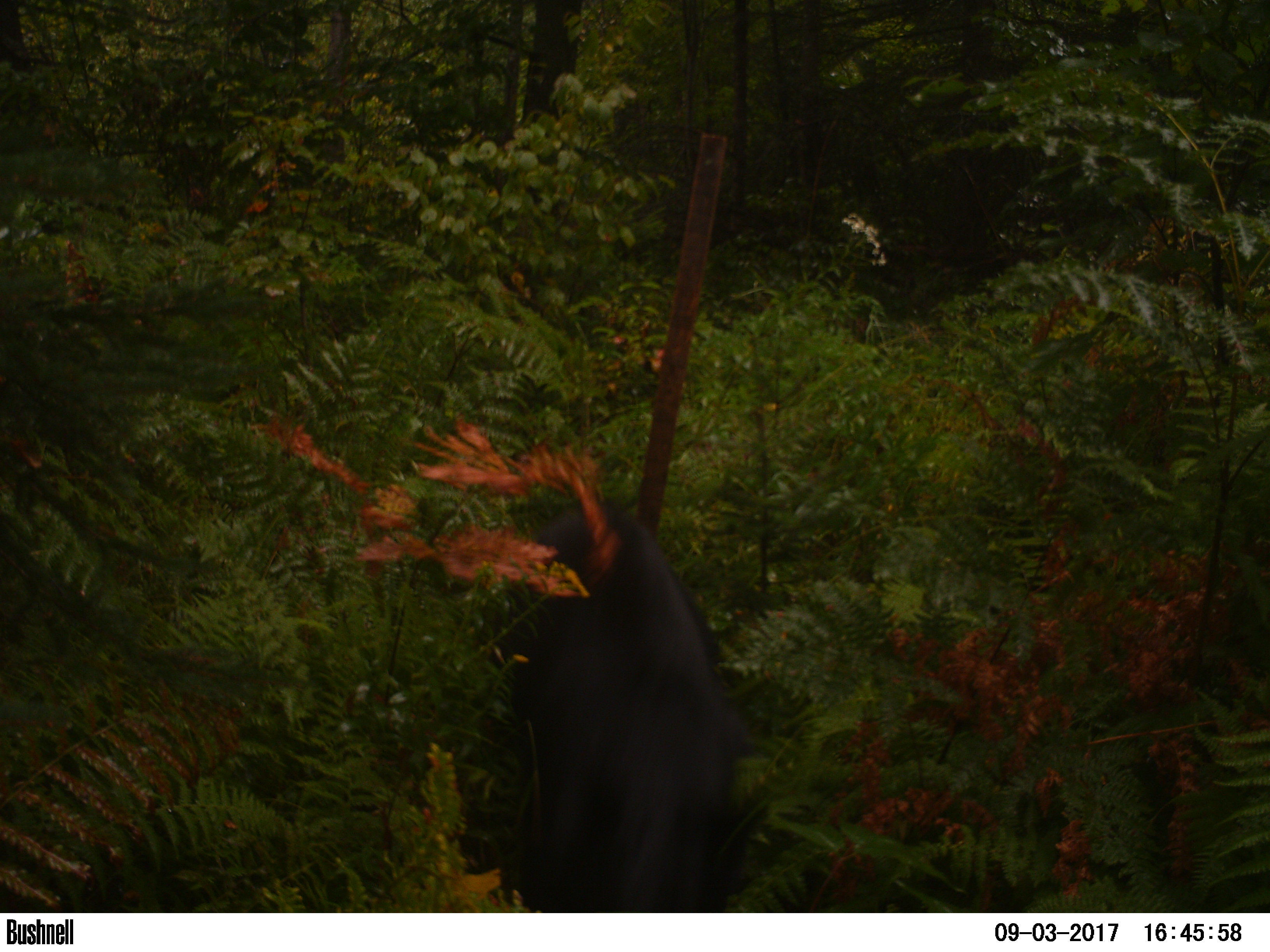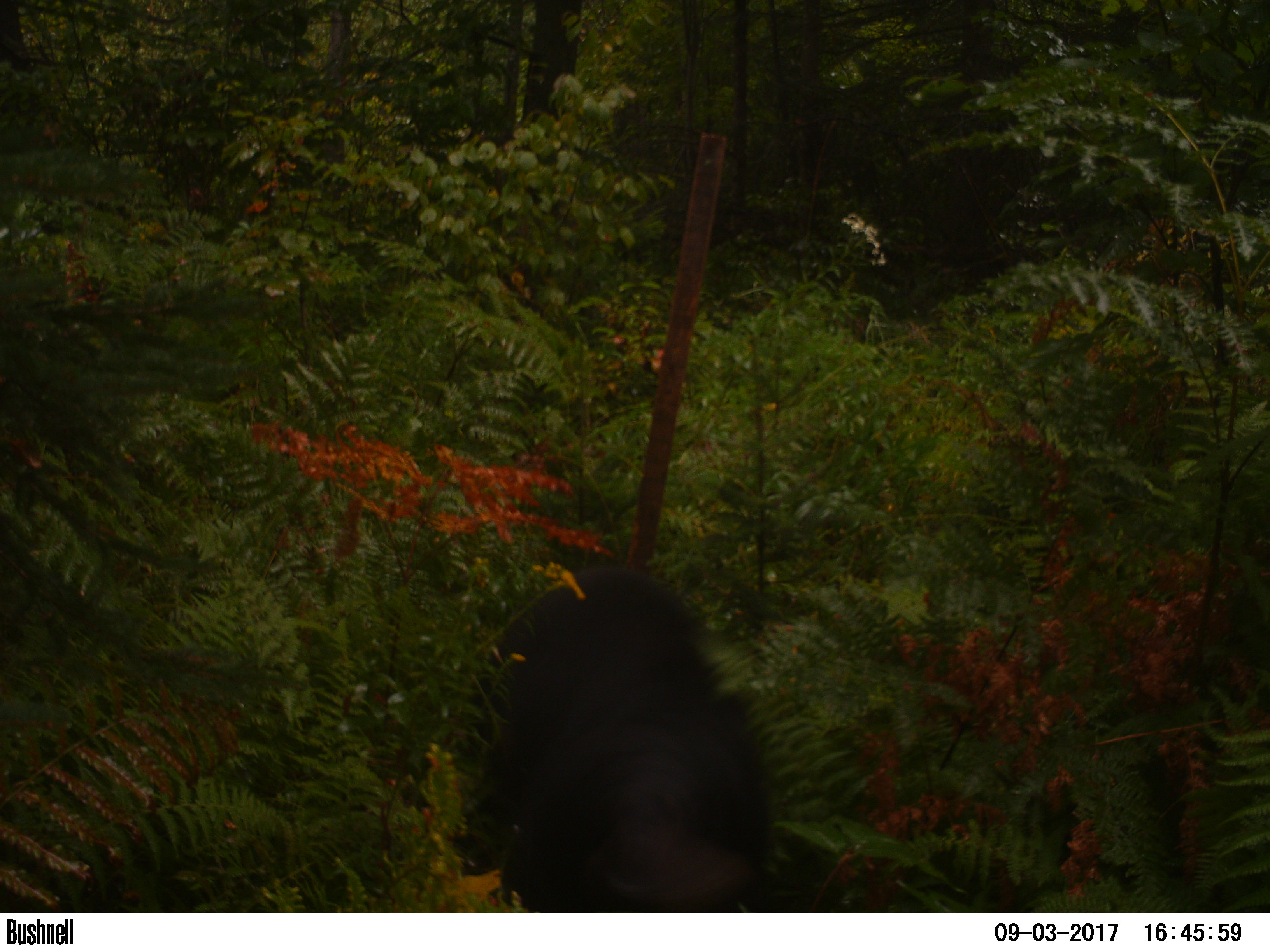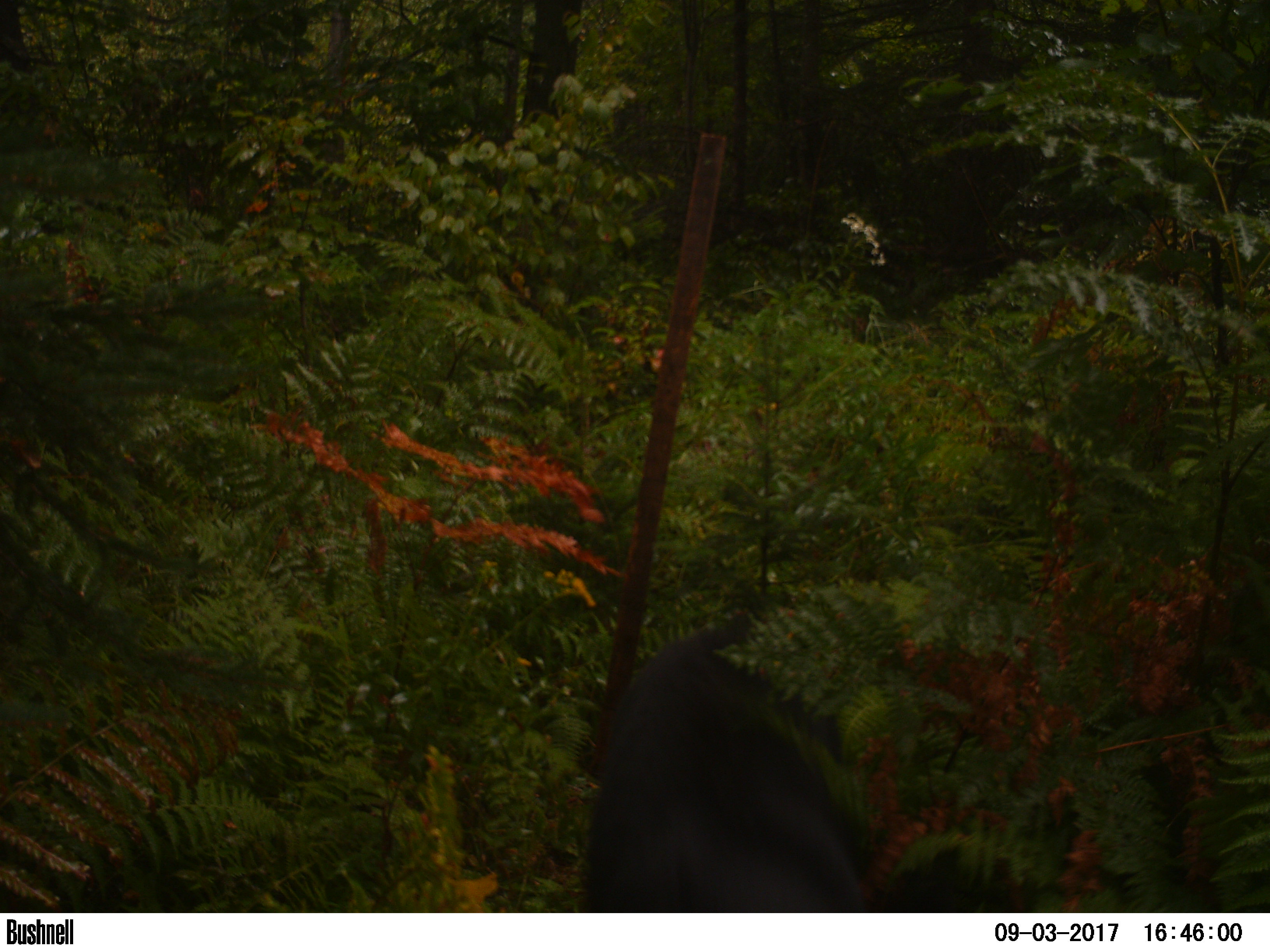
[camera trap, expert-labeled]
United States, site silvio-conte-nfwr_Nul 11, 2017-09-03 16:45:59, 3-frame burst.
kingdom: Animalia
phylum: Chordata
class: Mammalia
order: Carnivora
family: Ursidae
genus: Ursus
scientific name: Ursus americanus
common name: black bear